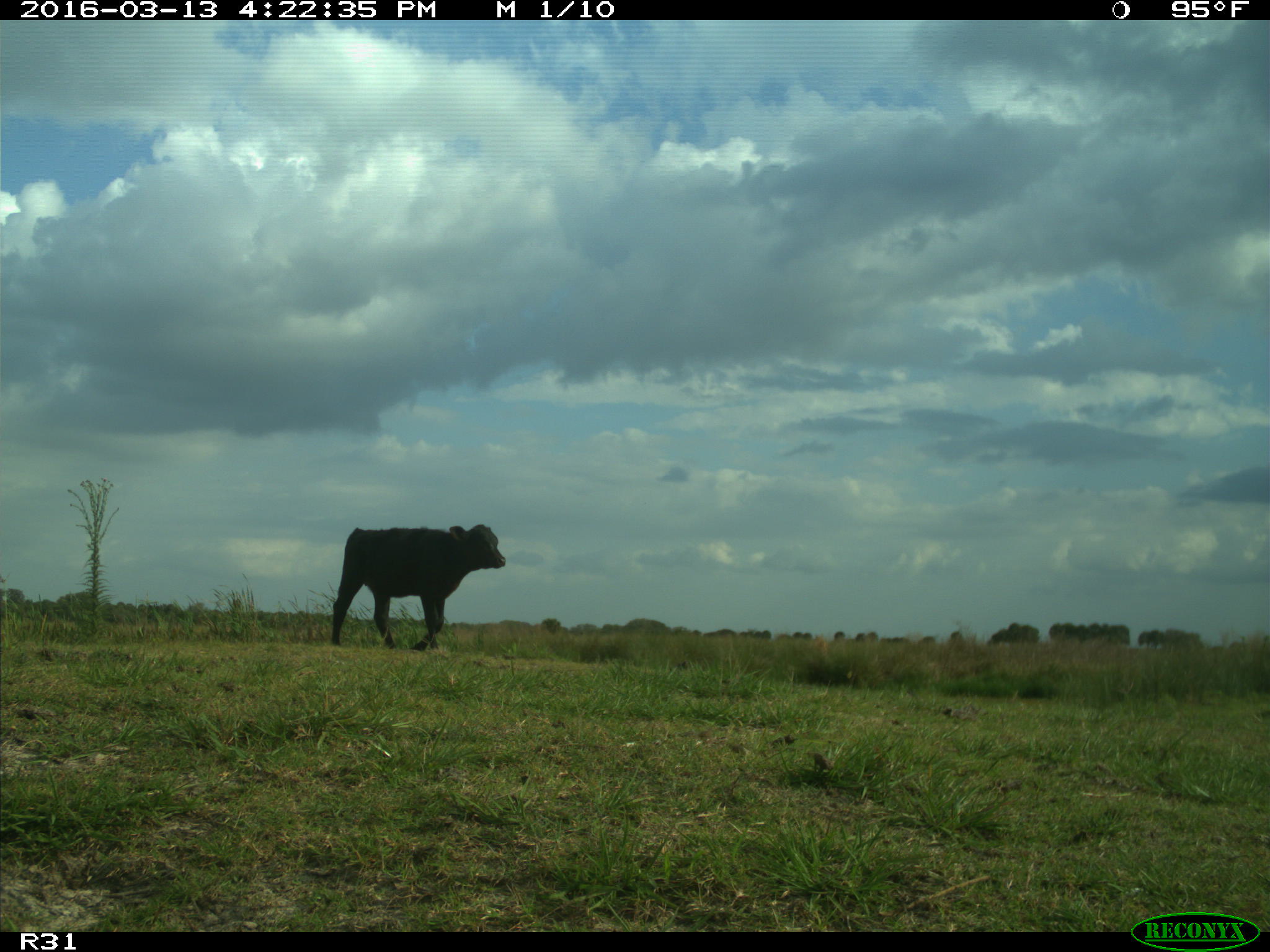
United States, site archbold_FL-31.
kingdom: Animalia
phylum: Chordata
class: Mammalia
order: Artiodactyla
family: Bovidae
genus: Bos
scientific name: Bos taurus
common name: domestic cow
Bos taurus (domestic cow).